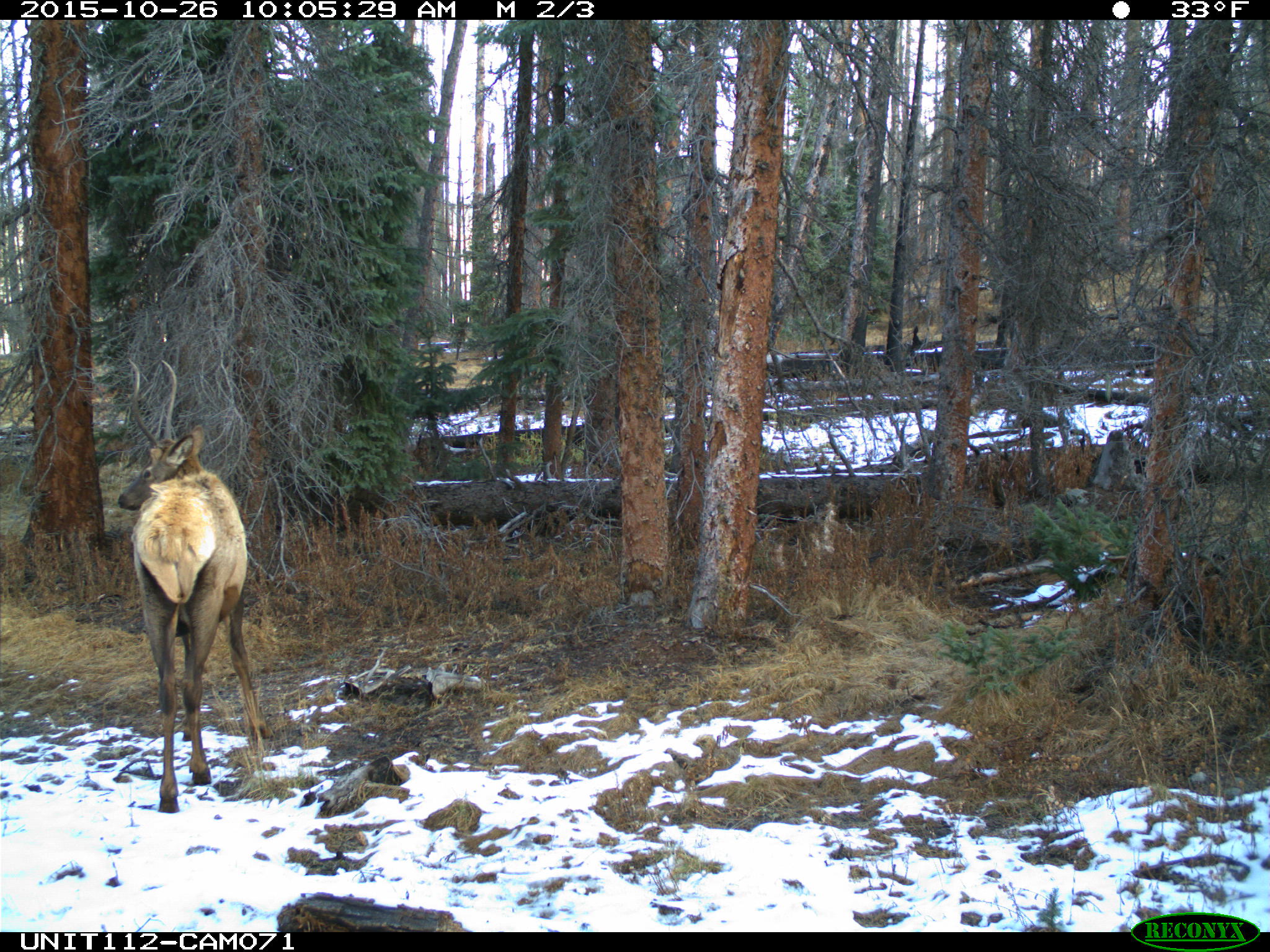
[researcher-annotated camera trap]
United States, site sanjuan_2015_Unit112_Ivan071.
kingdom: Animalia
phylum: Chordata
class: Mammalia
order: Artiodactyla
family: Cervidae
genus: Cervus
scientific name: Cervus elaphus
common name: red deer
Cervus elaphus (red deer).